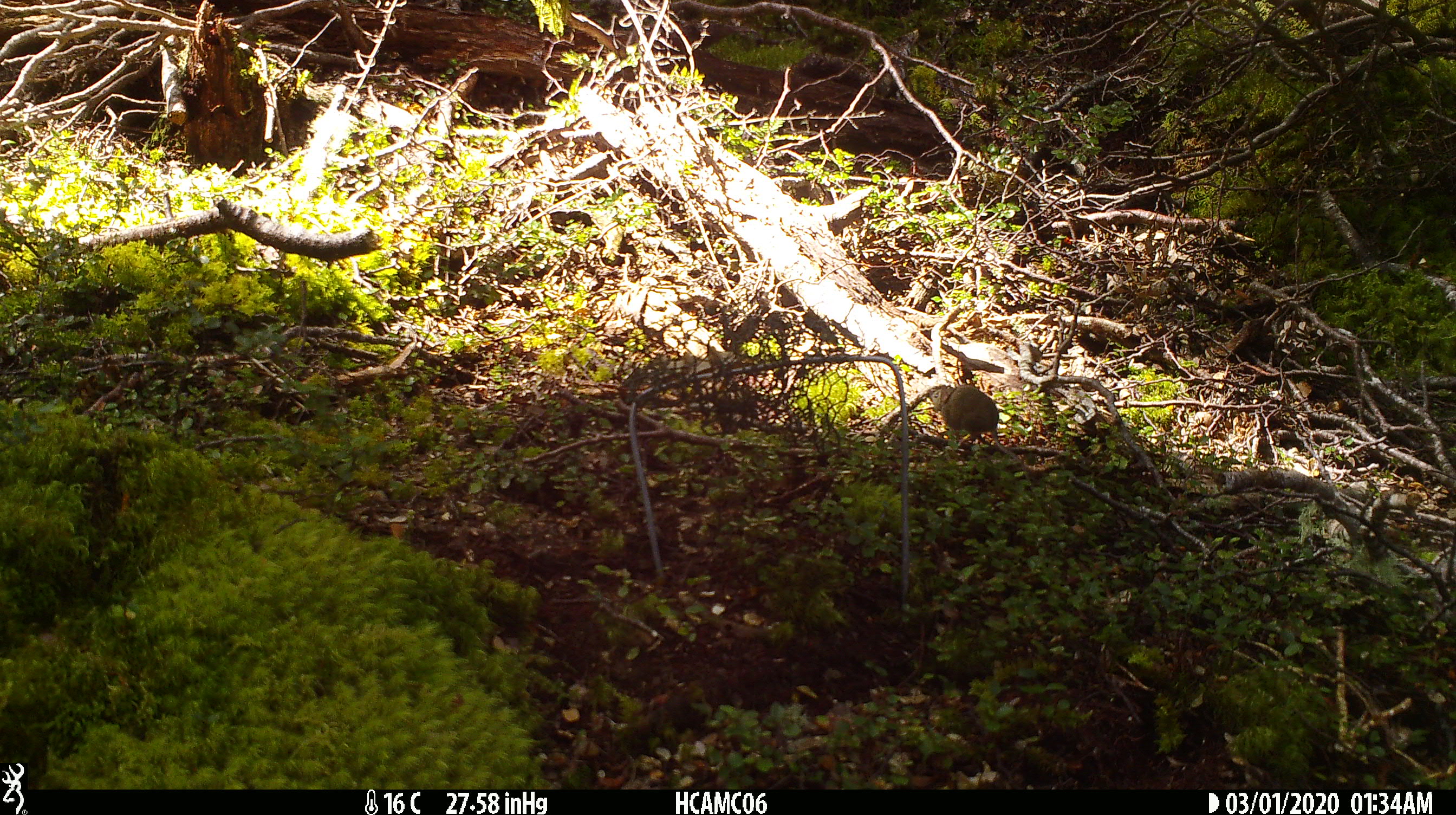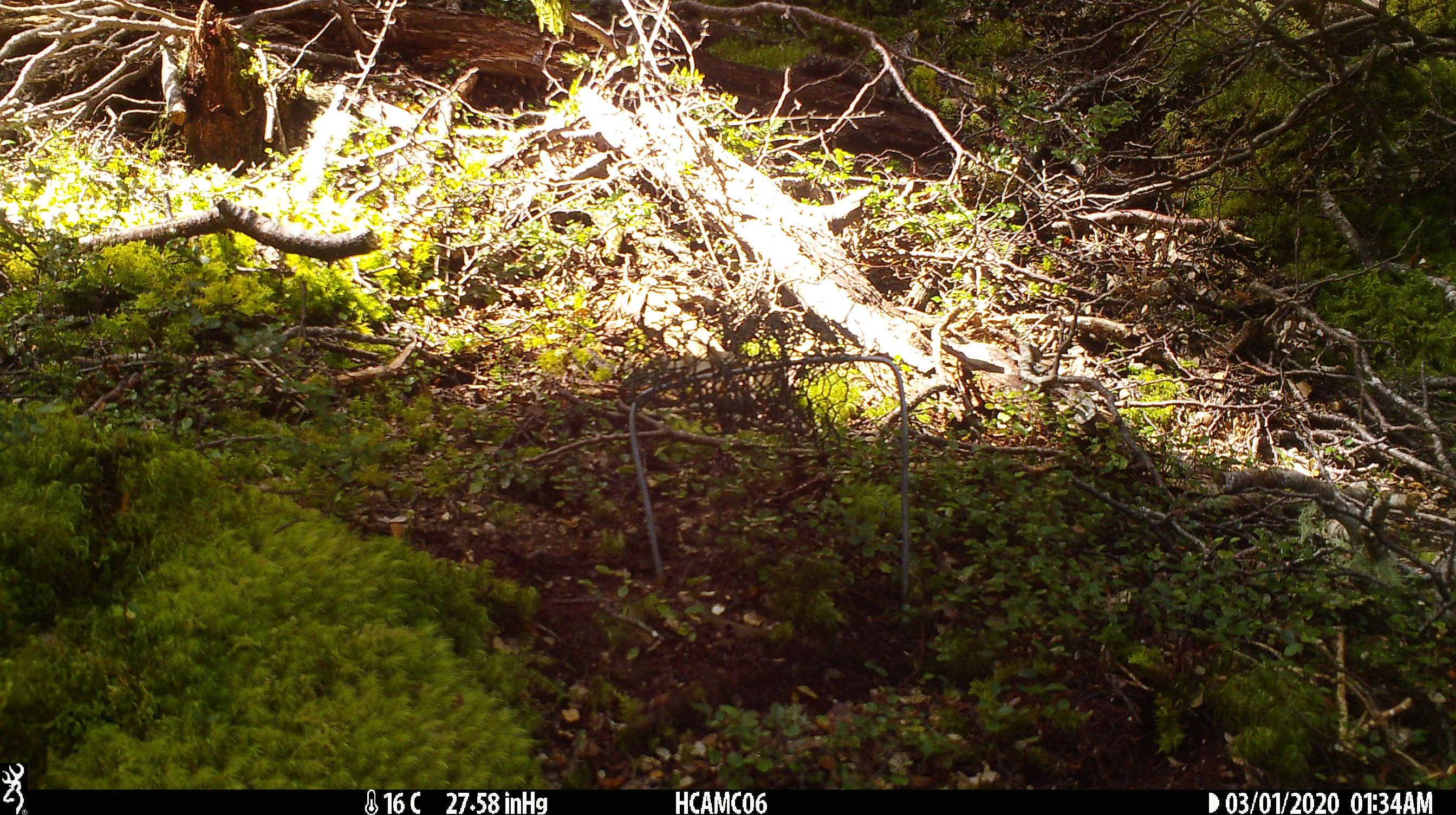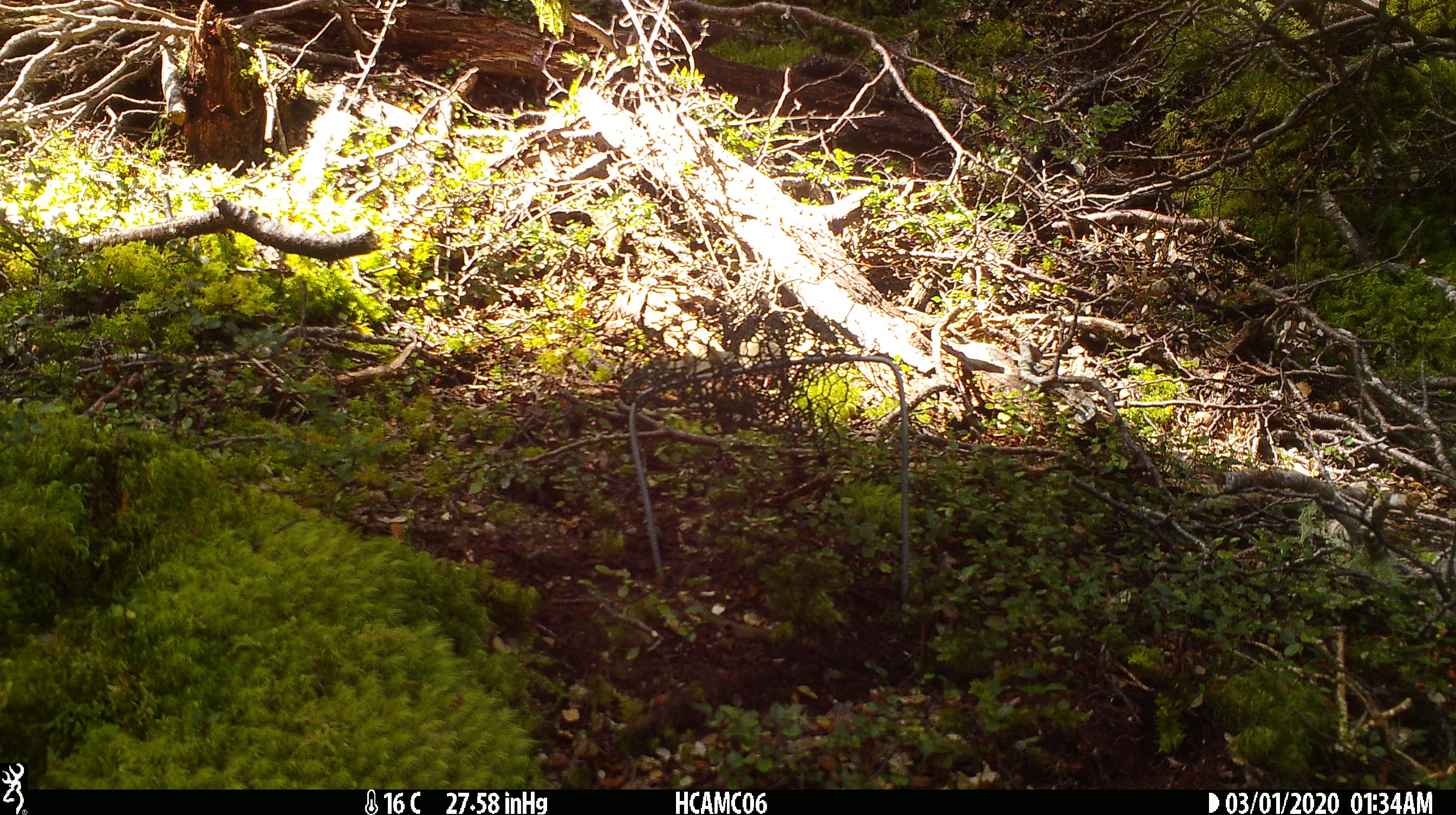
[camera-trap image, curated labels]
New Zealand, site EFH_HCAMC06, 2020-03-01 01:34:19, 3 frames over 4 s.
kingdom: Animalia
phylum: Chordata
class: Mammalia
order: Rodentia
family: Muridae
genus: Mus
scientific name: Mus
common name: mouse